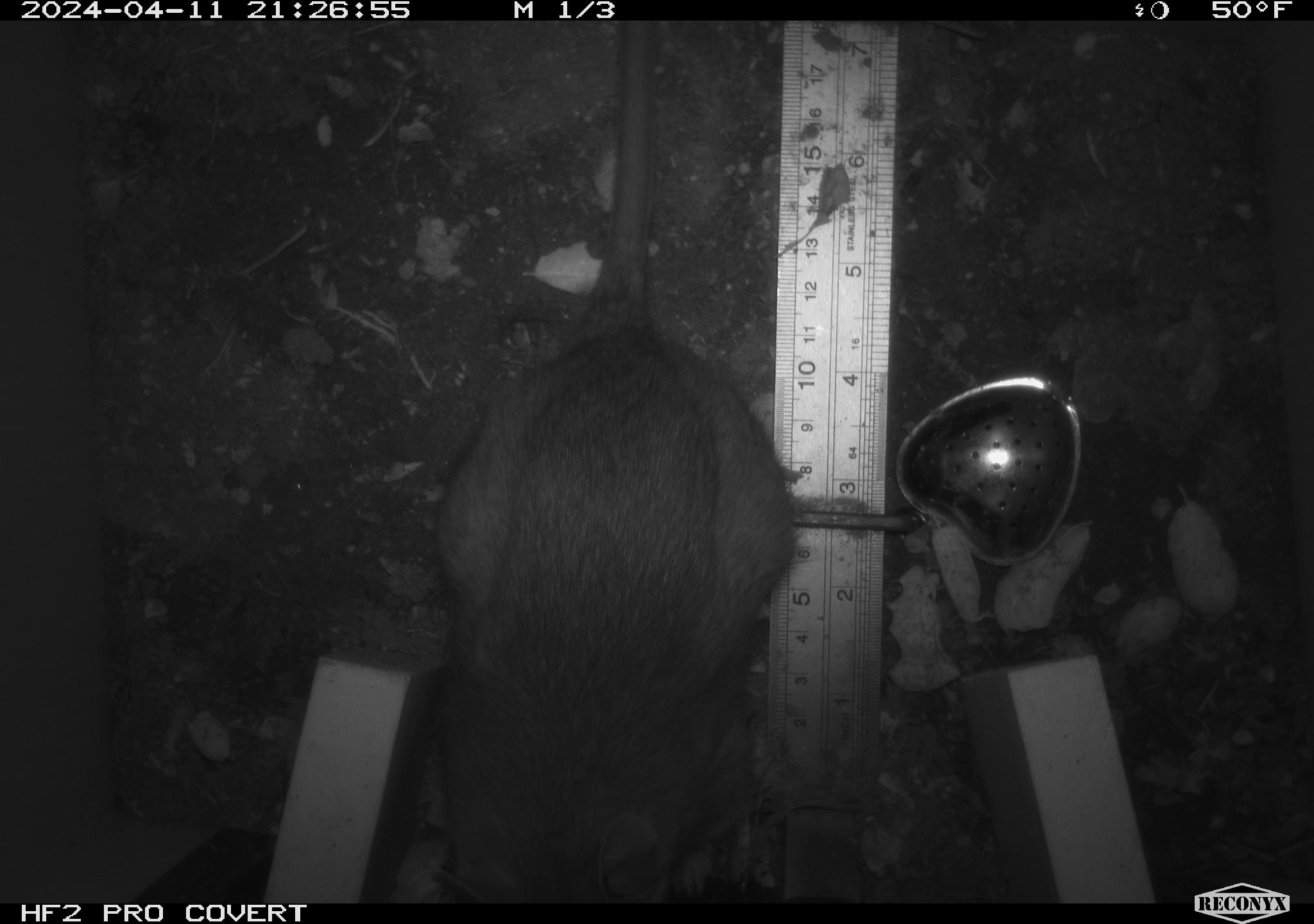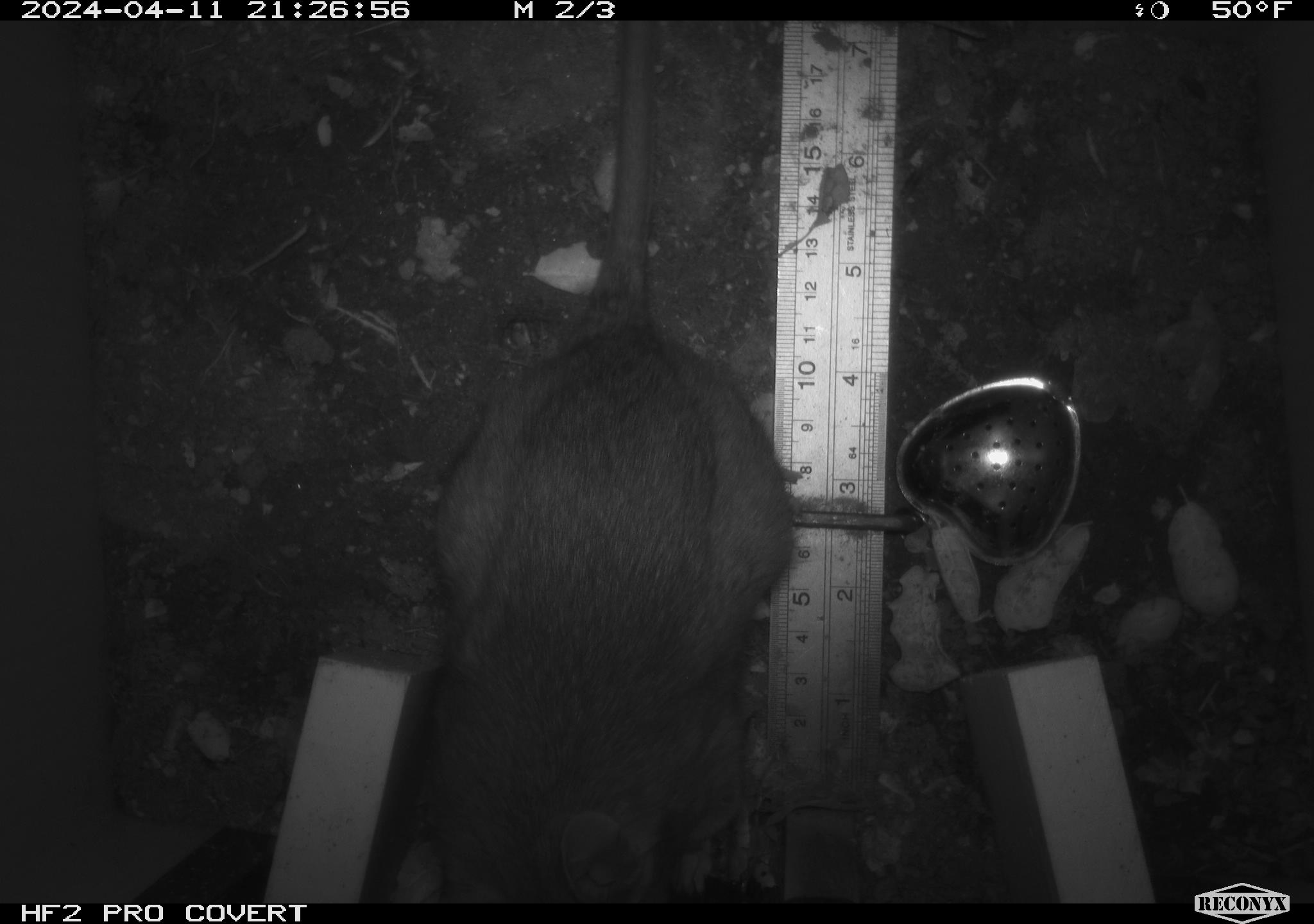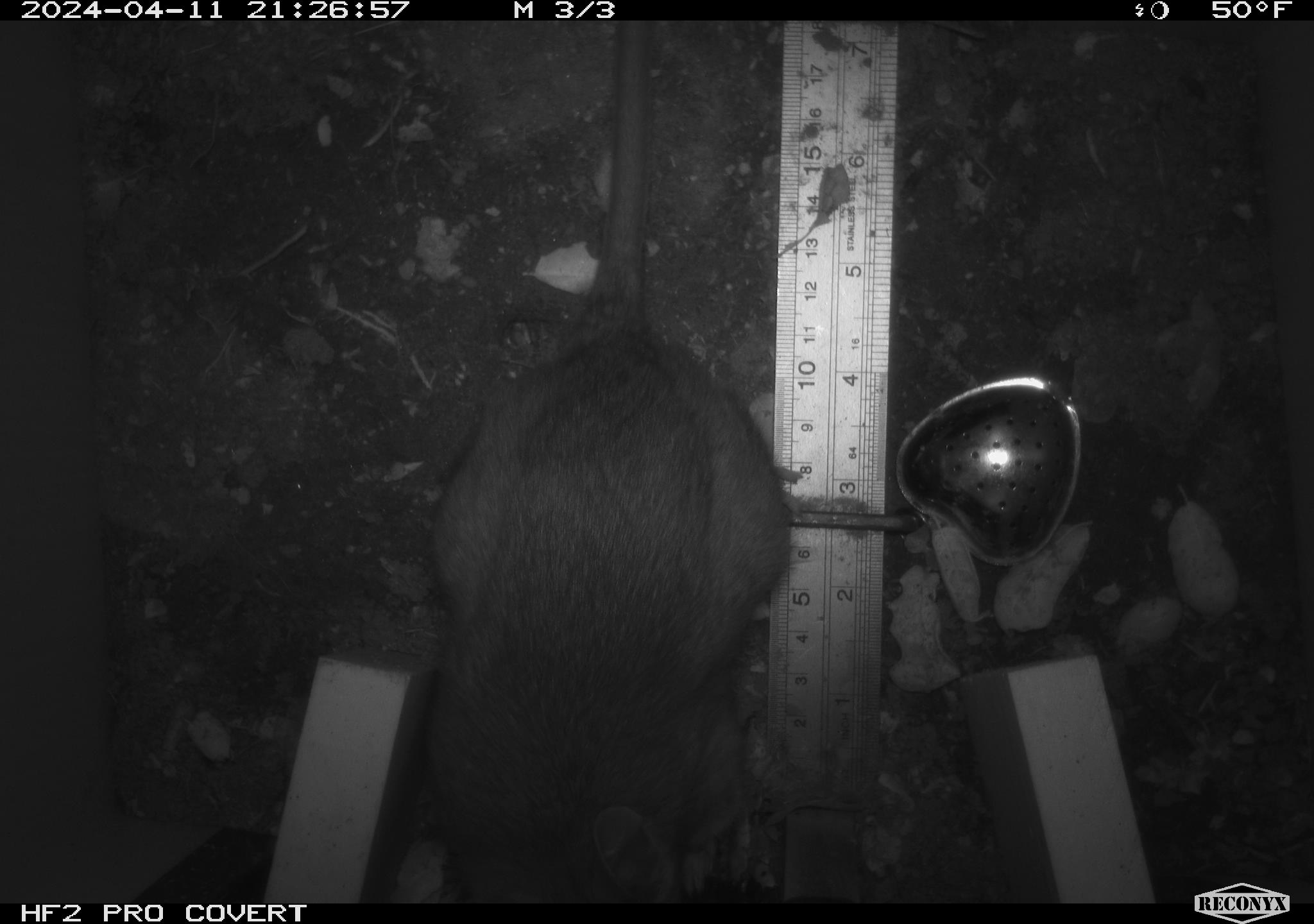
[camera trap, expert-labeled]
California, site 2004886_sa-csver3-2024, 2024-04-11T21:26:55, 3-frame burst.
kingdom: Animalia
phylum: Chordata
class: Mammalia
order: Rodentia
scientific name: Rodentia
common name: rodent